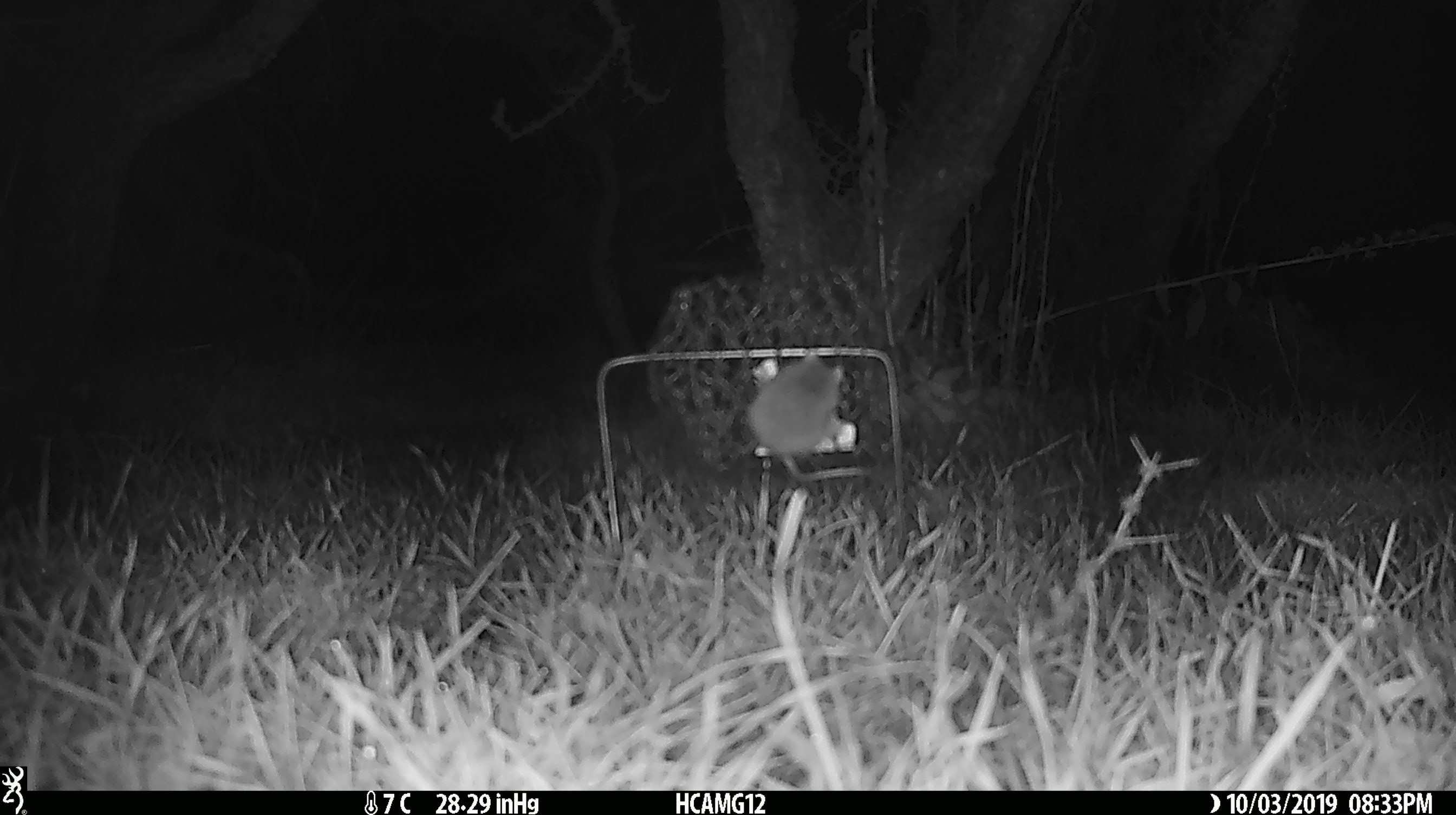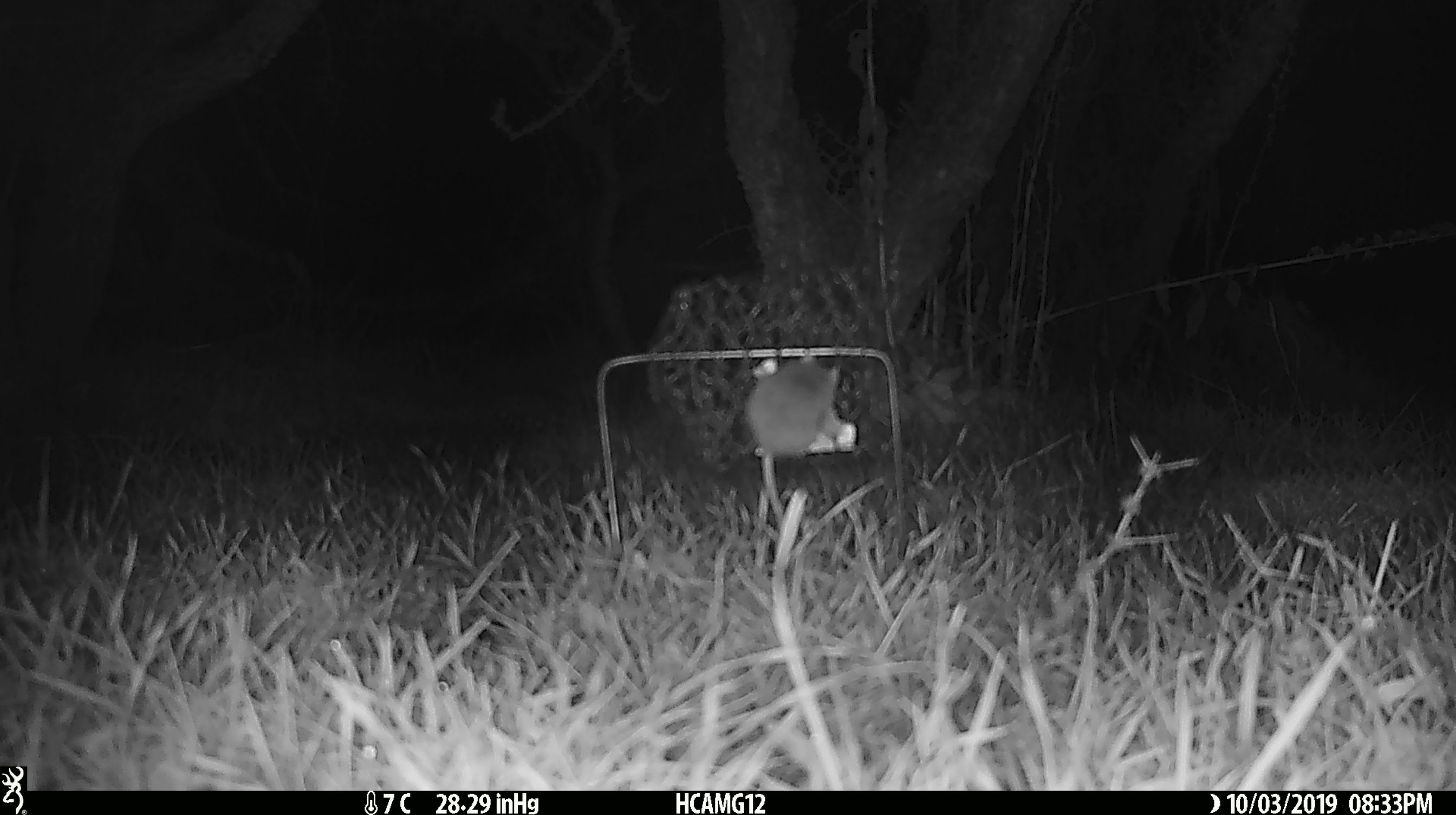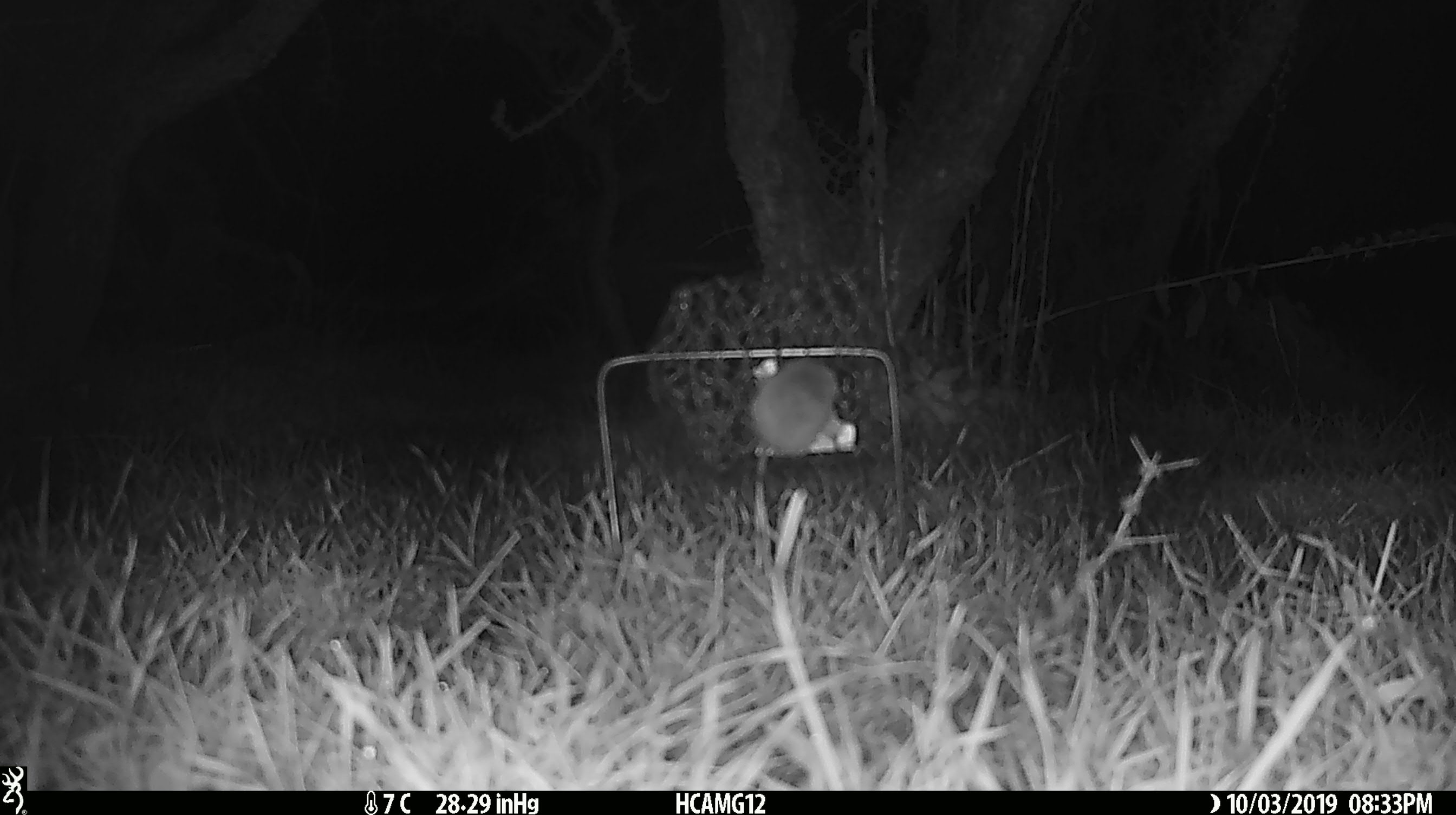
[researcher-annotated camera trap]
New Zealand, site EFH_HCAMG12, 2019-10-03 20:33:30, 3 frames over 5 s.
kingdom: Animalia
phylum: Chordata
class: Mammalia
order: Rodentia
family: Muridae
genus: Mus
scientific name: Mus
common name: mouse